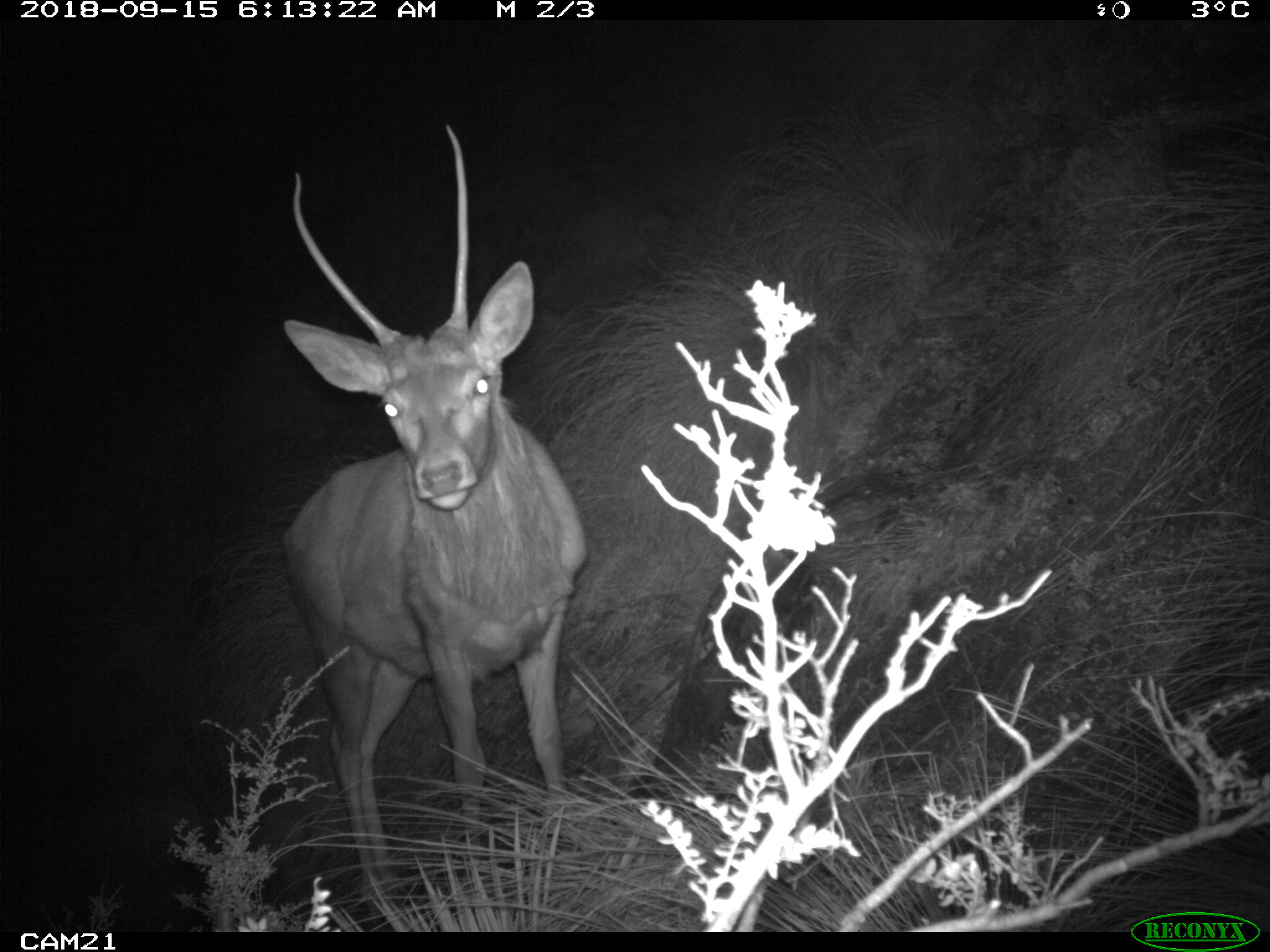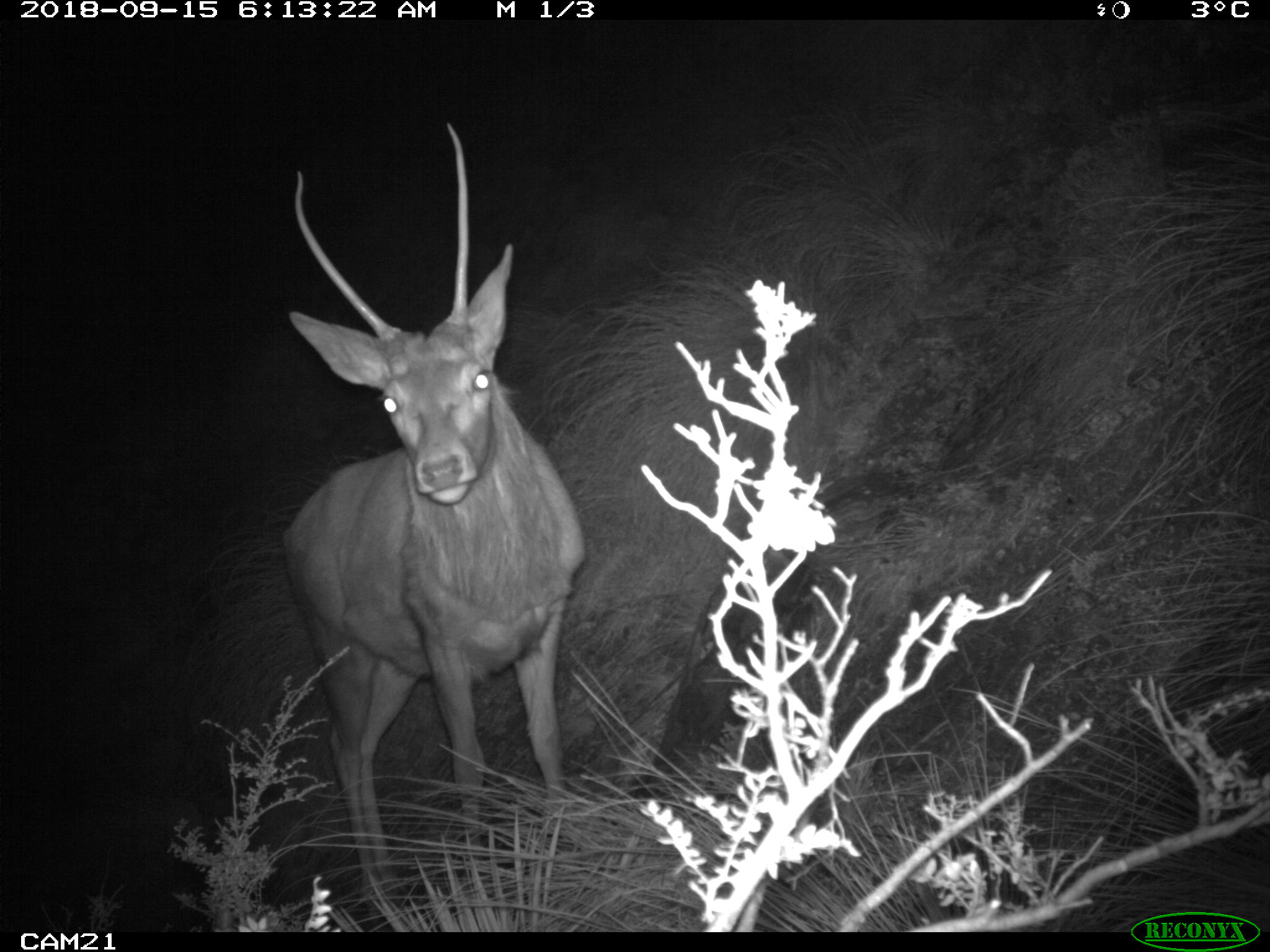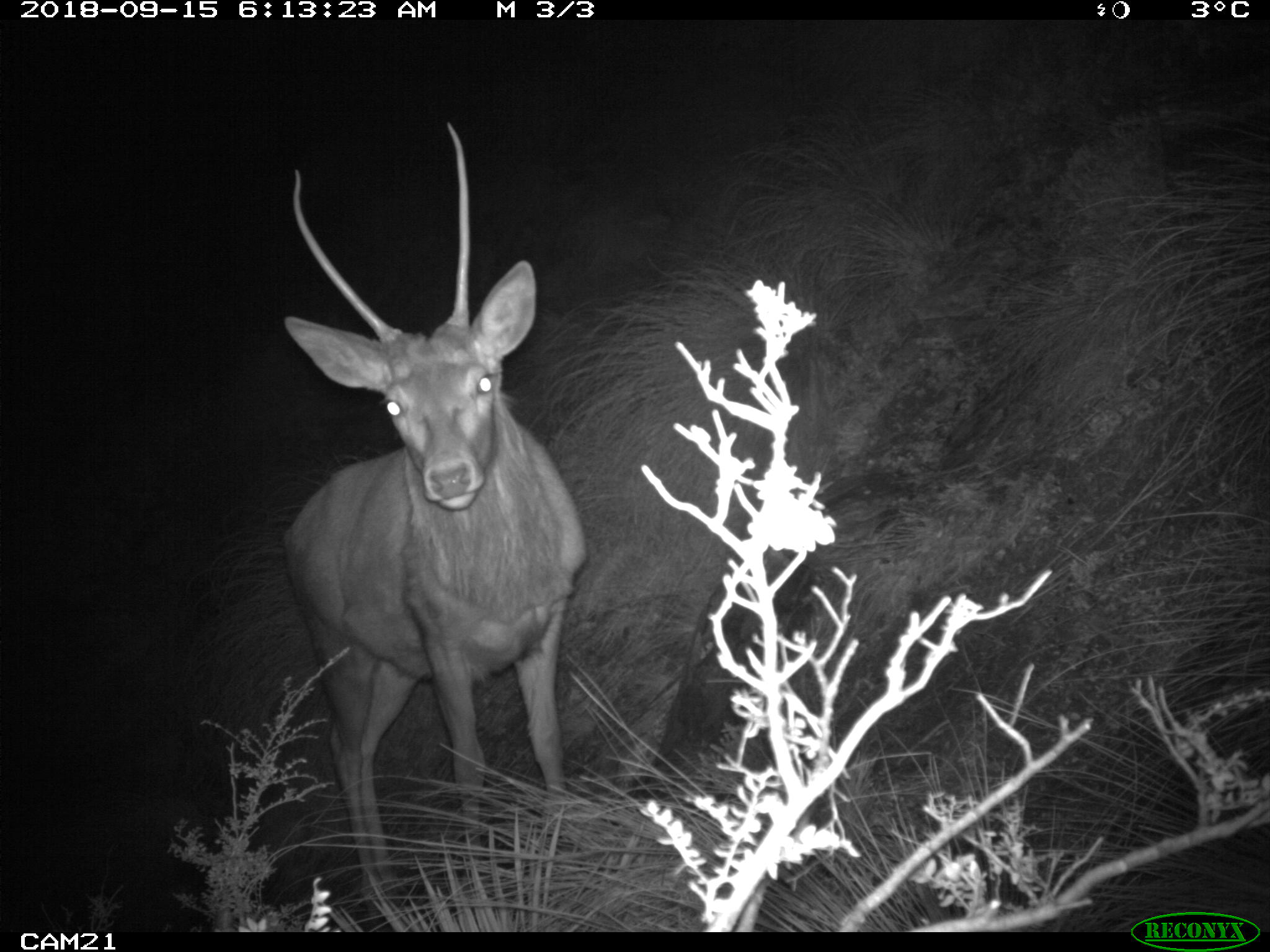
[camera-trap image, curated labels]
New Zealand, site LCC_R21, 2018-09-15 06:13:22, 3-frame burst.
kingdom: Animalia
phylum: Chordata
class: Mammalia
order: Artiodactyla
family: Cervidae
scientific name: Cervidae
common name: deer